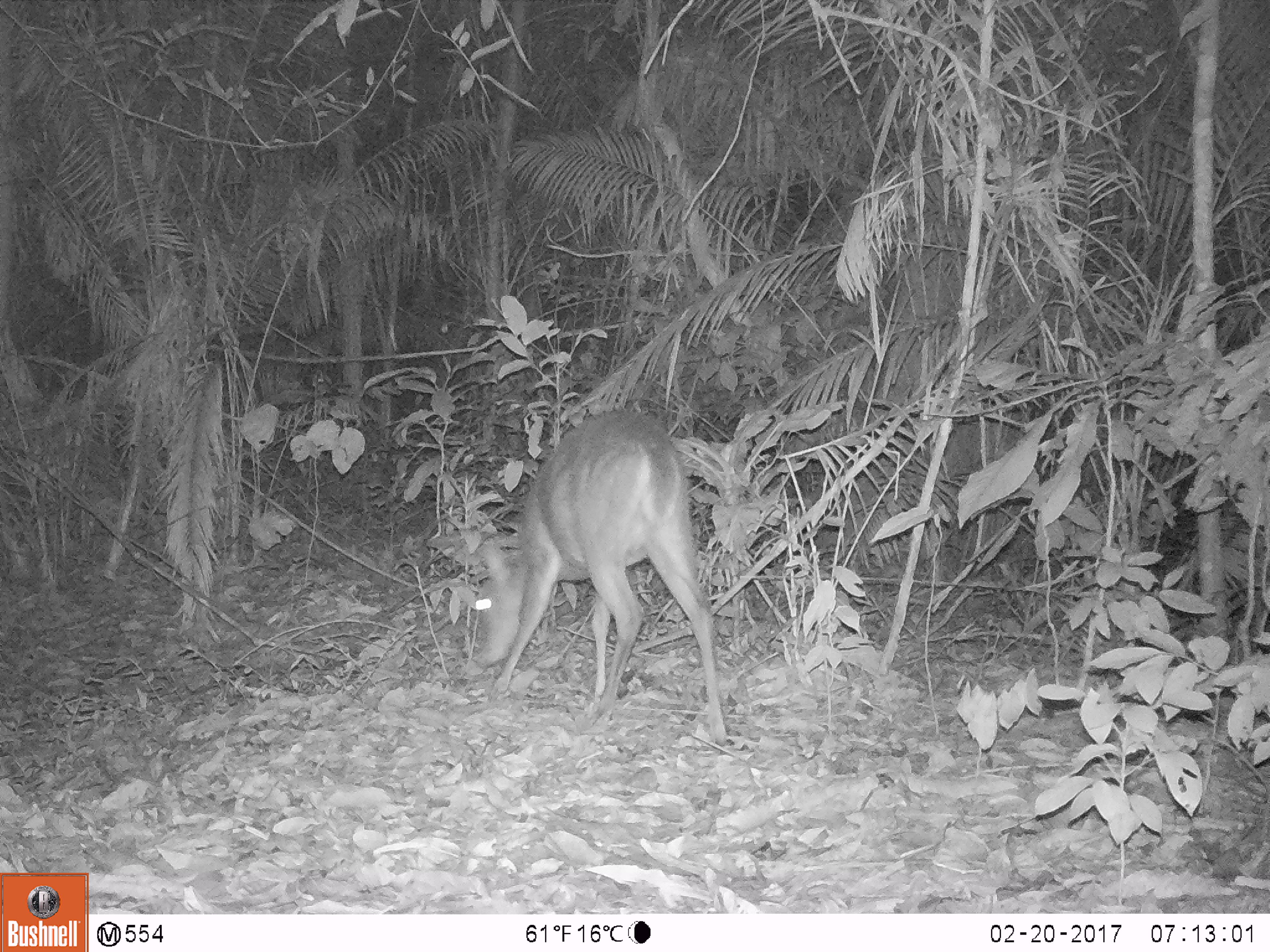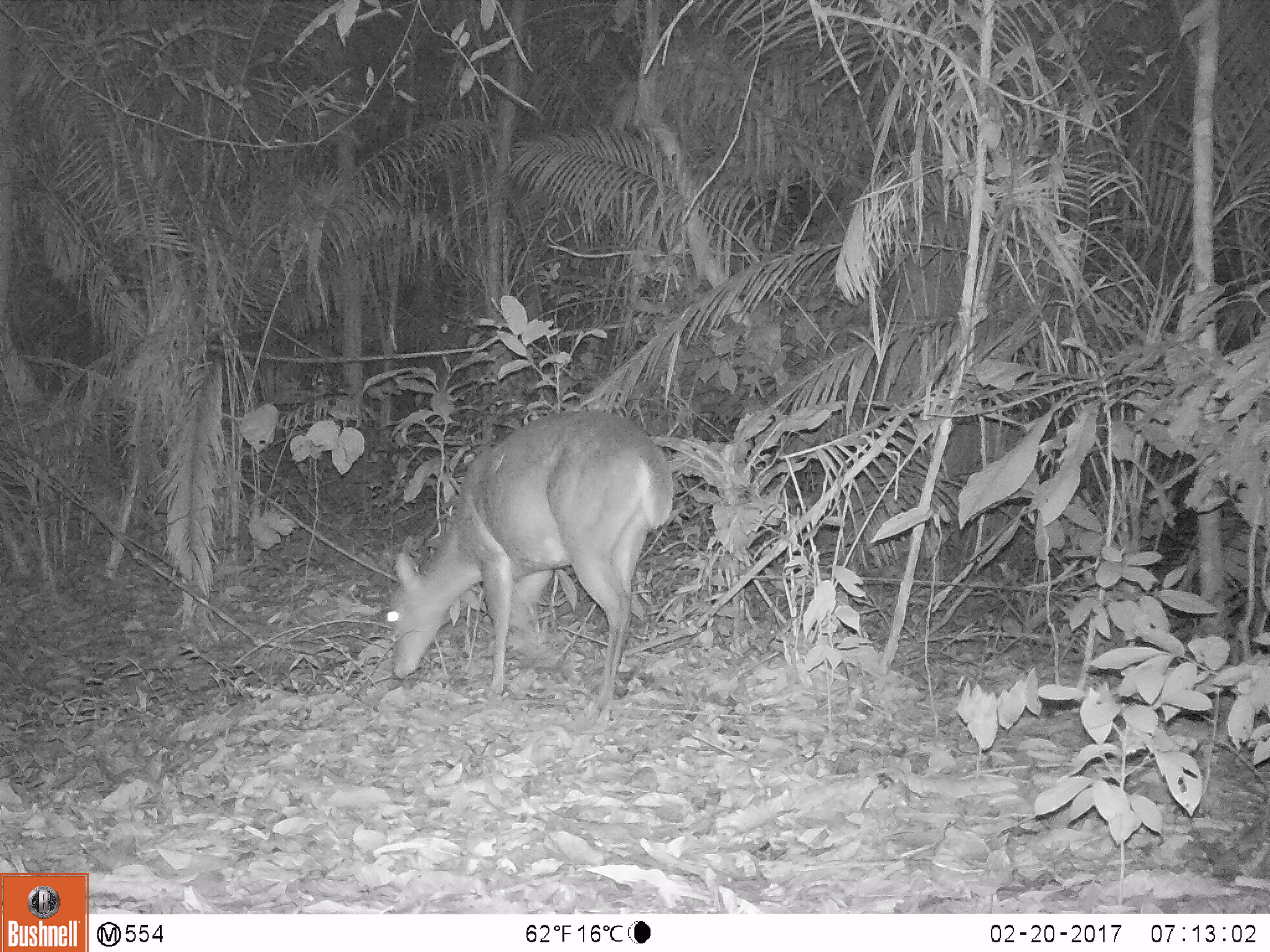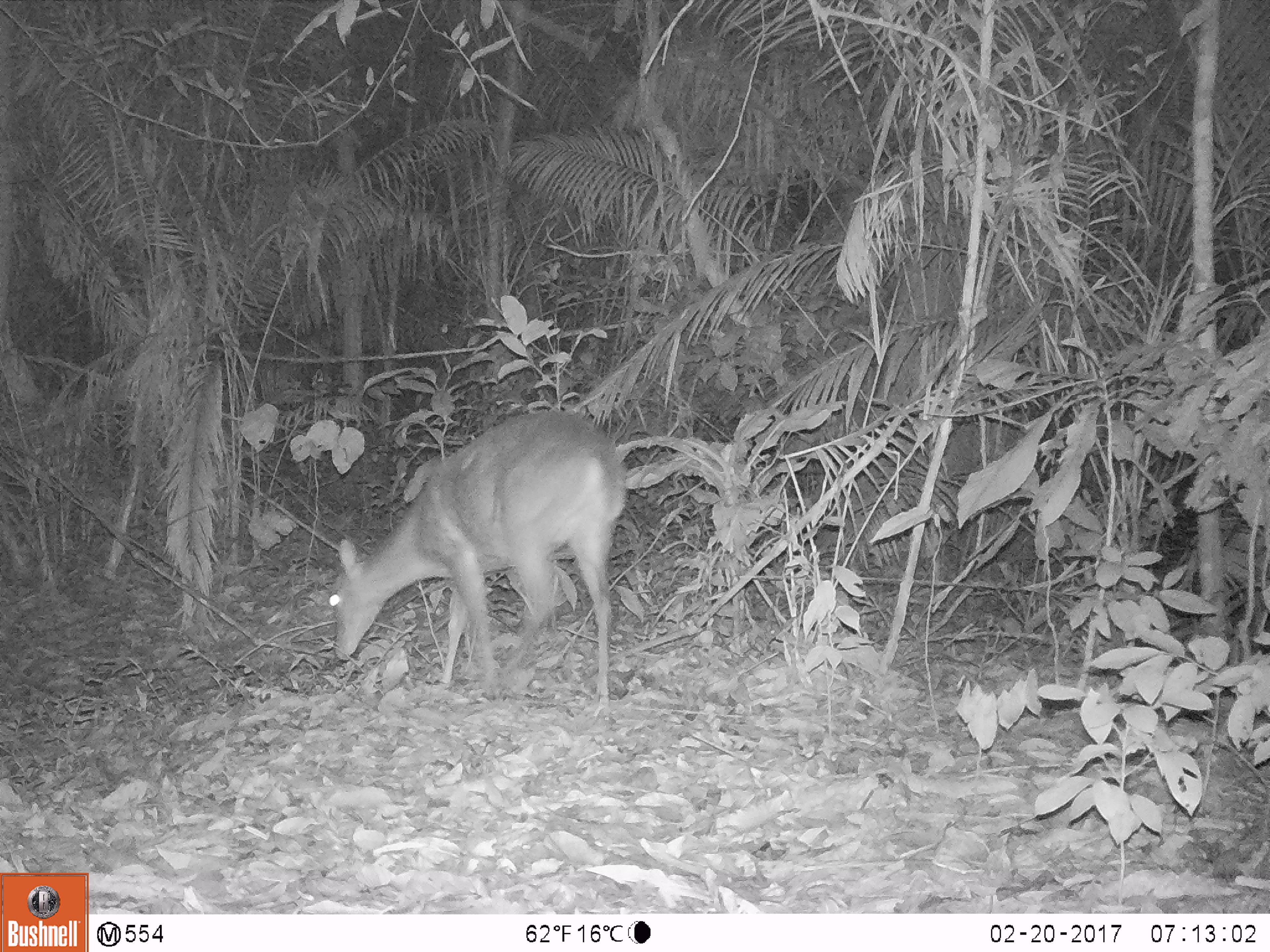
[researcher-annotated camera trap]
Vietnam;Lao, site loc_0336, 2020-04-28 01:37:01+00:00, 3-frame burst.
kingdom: Animalia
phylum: Chordata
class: Mammalia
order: Artiodactyla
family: Cervidae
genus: Muntiacus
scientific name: Muntiacus vuquangensis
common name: large-antlered muntjac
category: large antlered muntjac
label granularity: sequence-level